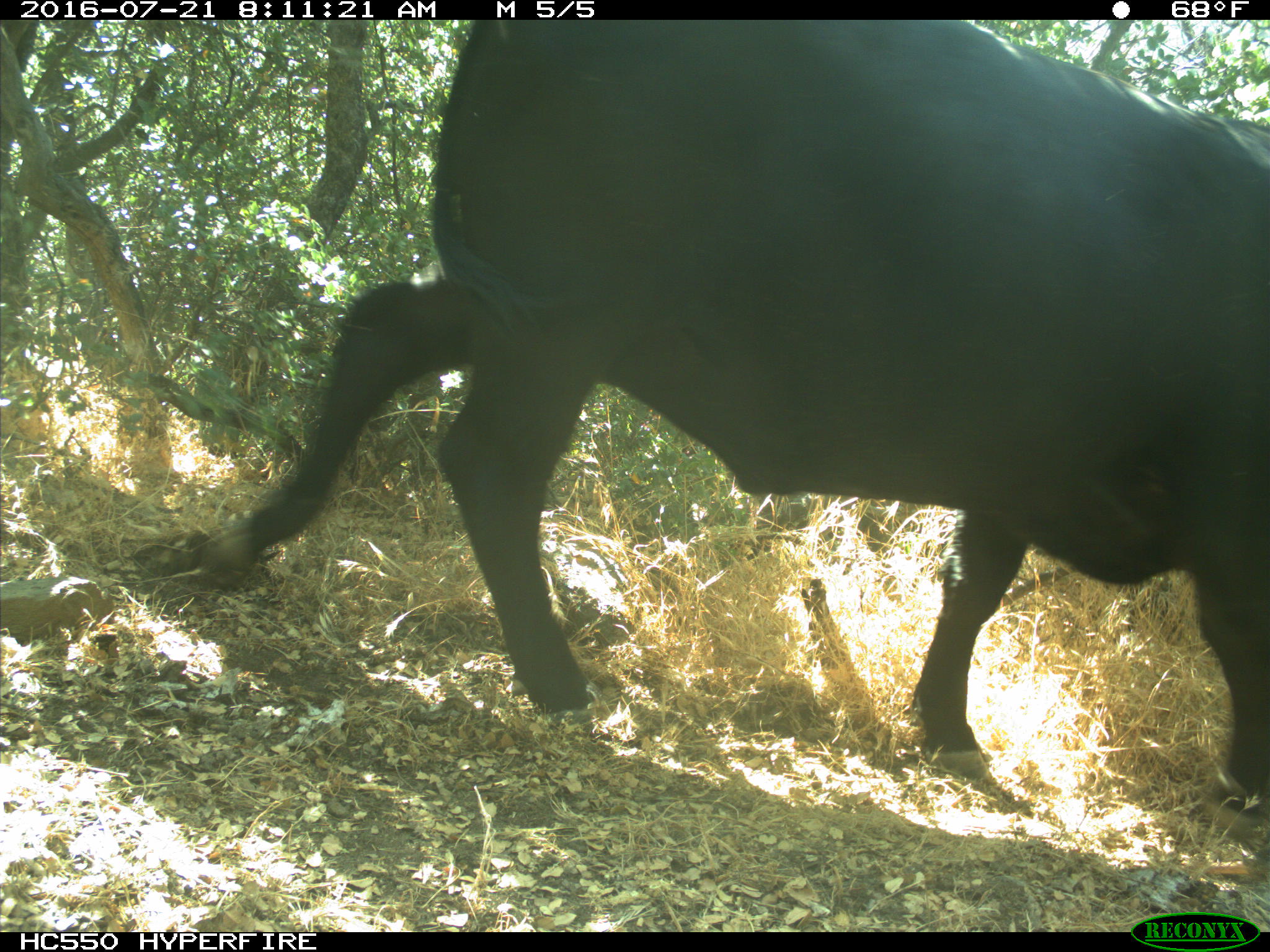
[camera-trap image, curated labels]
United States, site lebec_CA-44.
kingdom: Animalia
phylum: Chordata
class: Mammalia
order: Artiodactyla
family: Bovidae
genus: Bos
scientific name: Bos taurus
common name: domestic cow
Bos taurus (domestic cow).